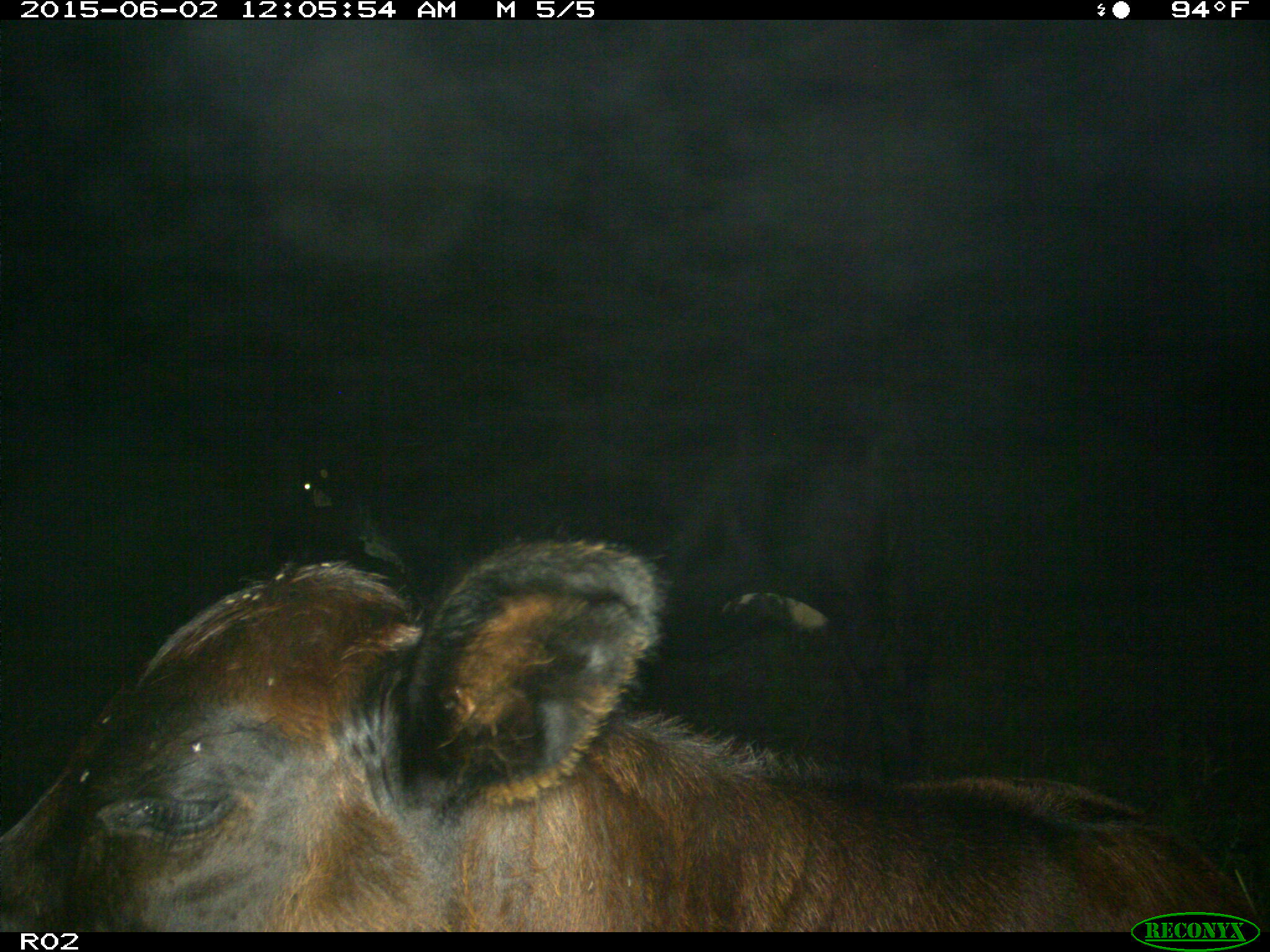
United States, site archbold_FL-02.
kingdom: Animalia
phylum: Chordata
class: Mammalia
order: Artiodactyla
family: Bovidae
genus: Bos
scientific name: Bos taurus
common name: domestic cow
Bos taurus (domestic cow).